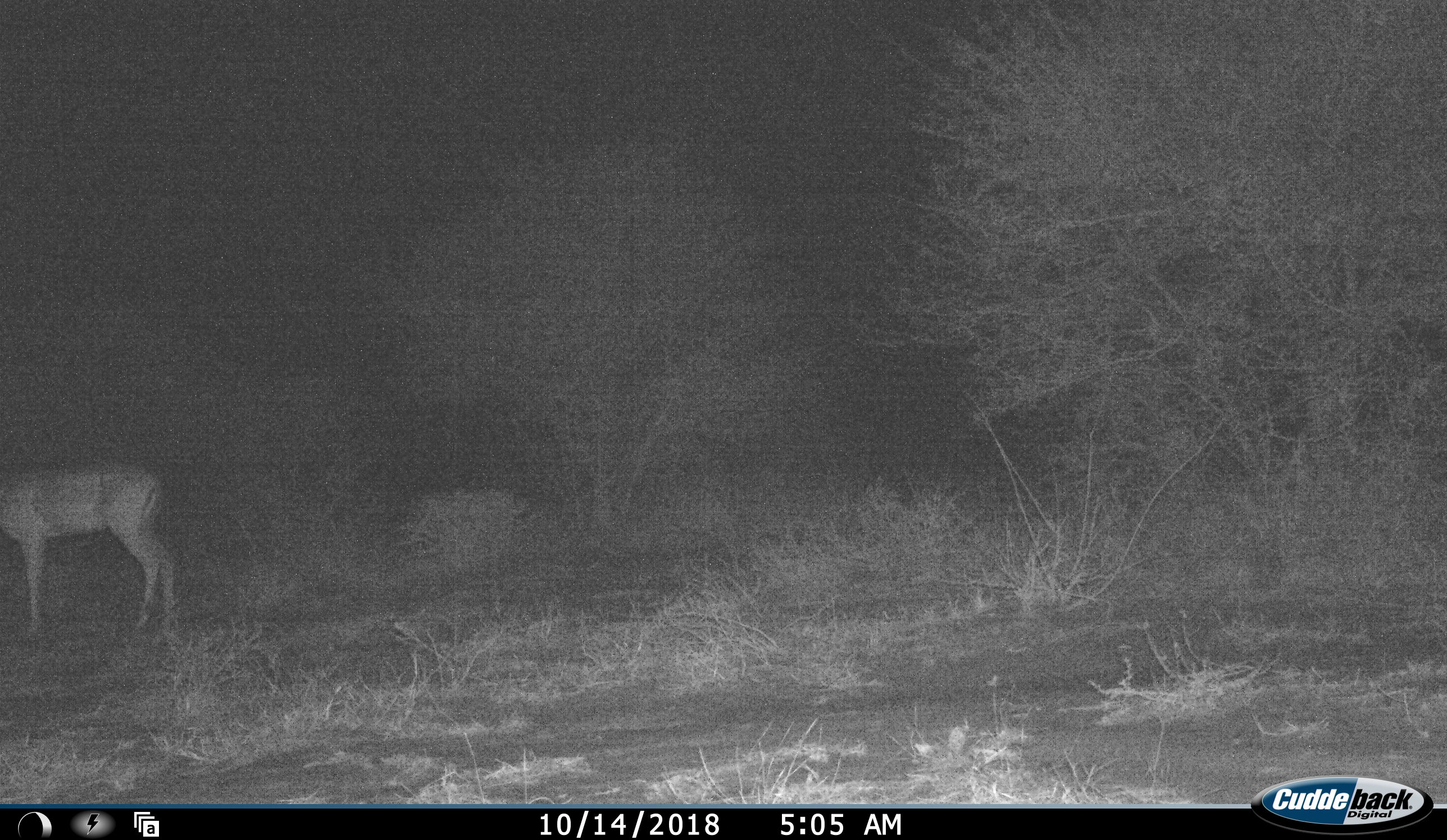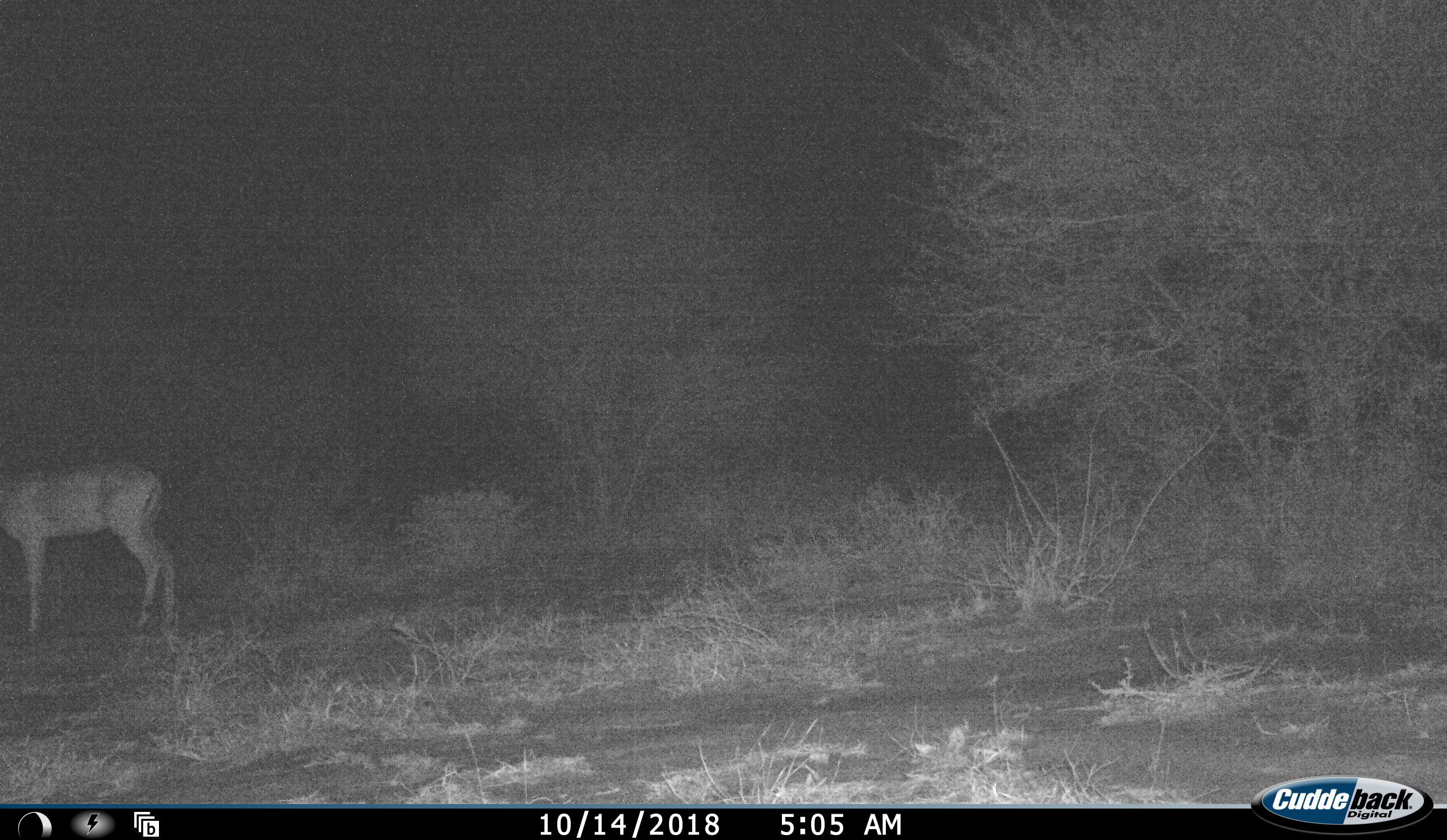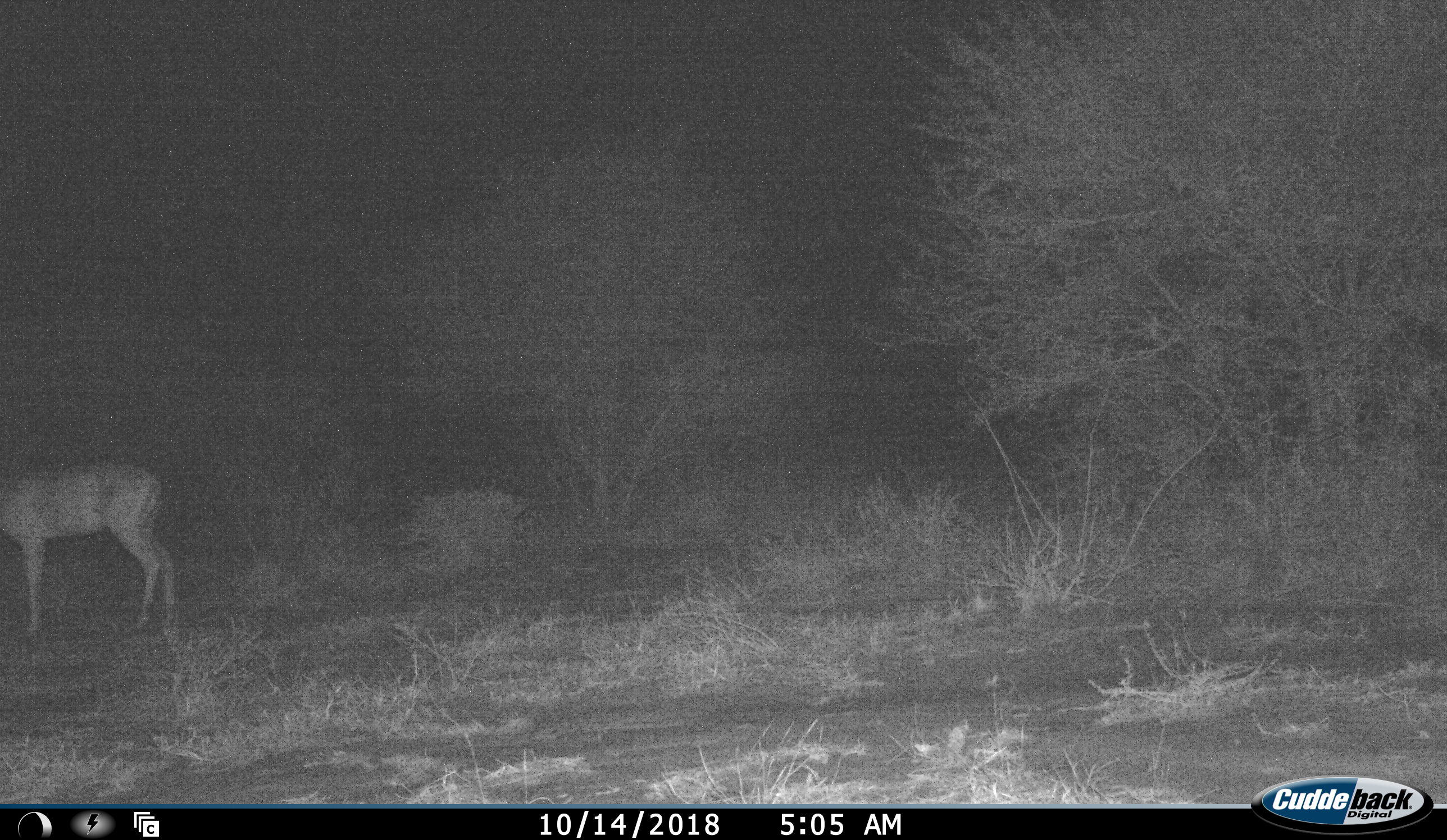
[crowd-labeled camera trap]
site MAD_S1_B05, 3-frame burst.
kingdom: Animalia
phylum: Chordata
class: Mammalia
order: Artiodactyla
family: Bovidae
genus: Aepyceros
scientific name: Aepyceros melampus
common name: impala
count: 1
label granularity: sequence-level